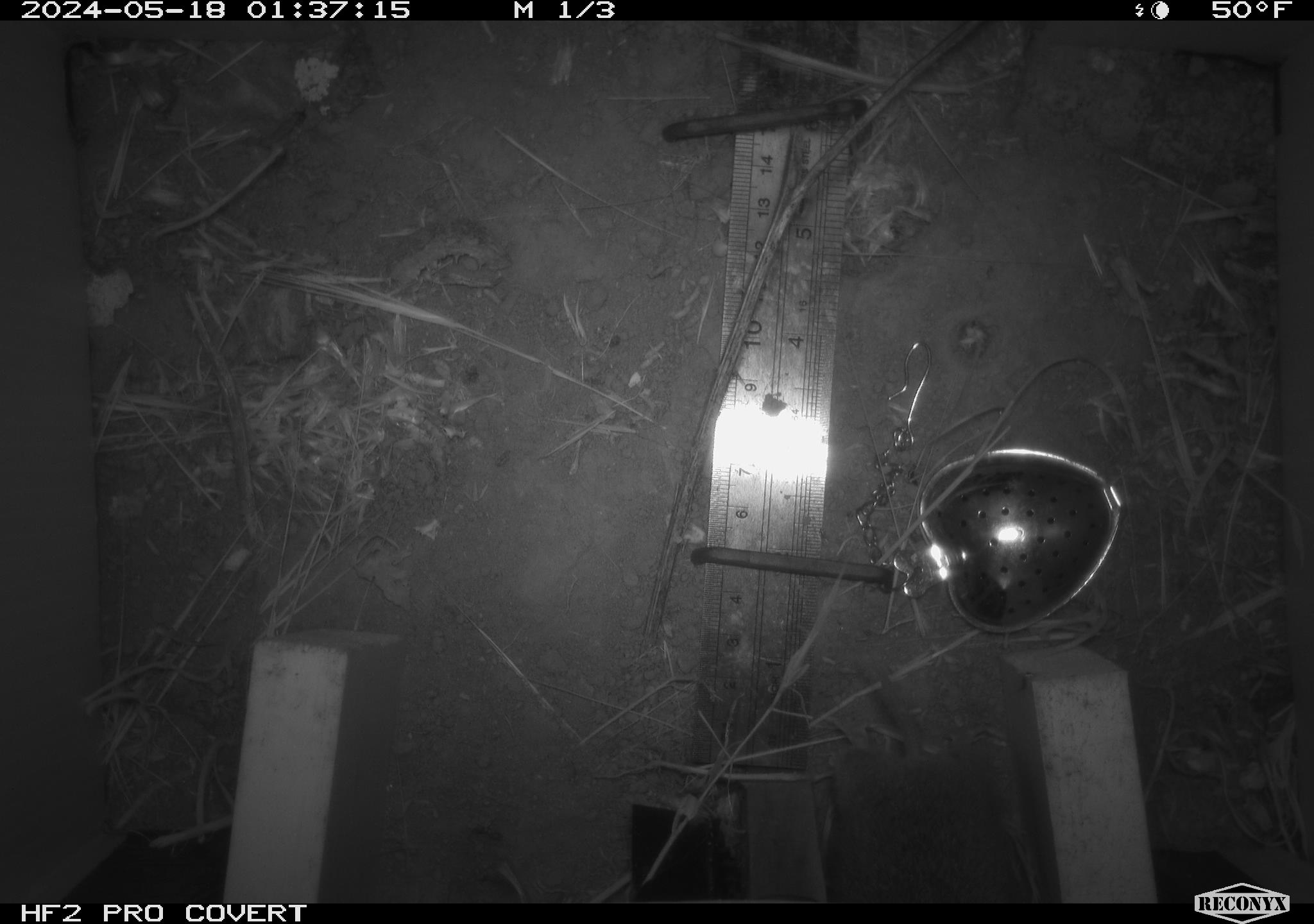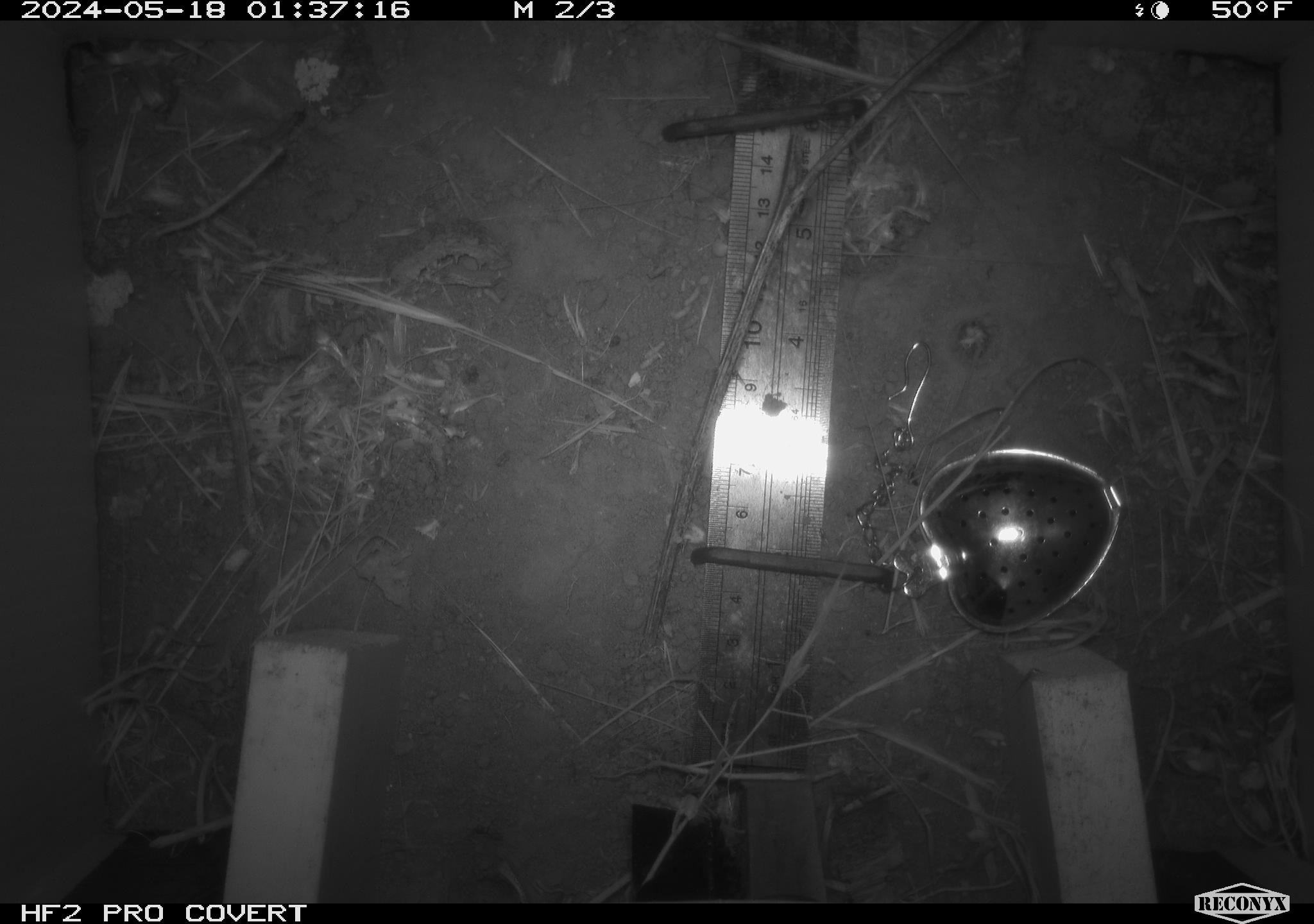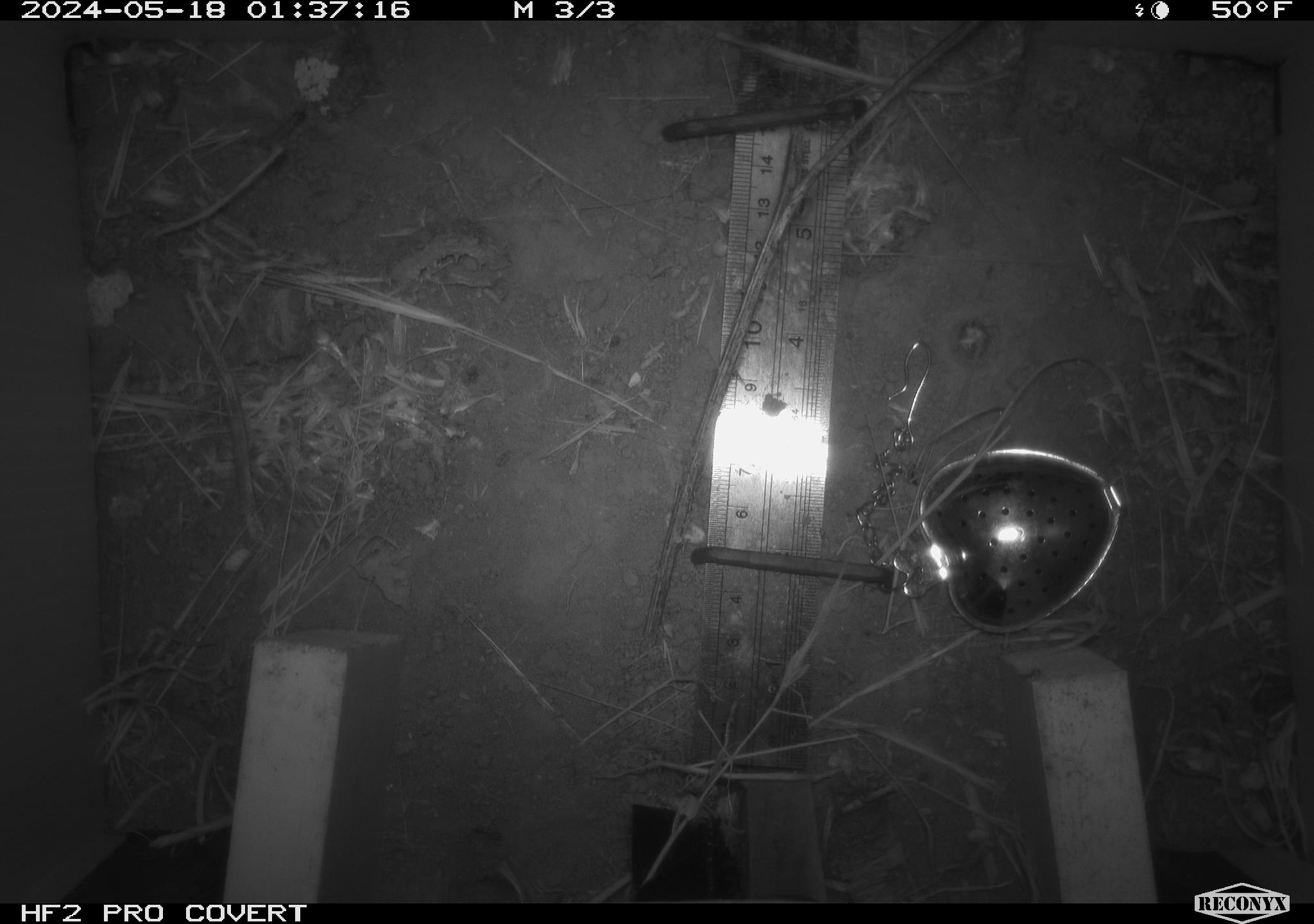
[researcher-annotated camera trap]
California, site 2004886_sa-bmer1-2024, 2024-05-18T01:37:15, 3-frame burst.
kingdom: Animalia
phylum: Chordata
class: Mammalia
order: Rodentia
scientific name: Rodentia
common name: mouse species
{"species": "mouse species (Rodentia)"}